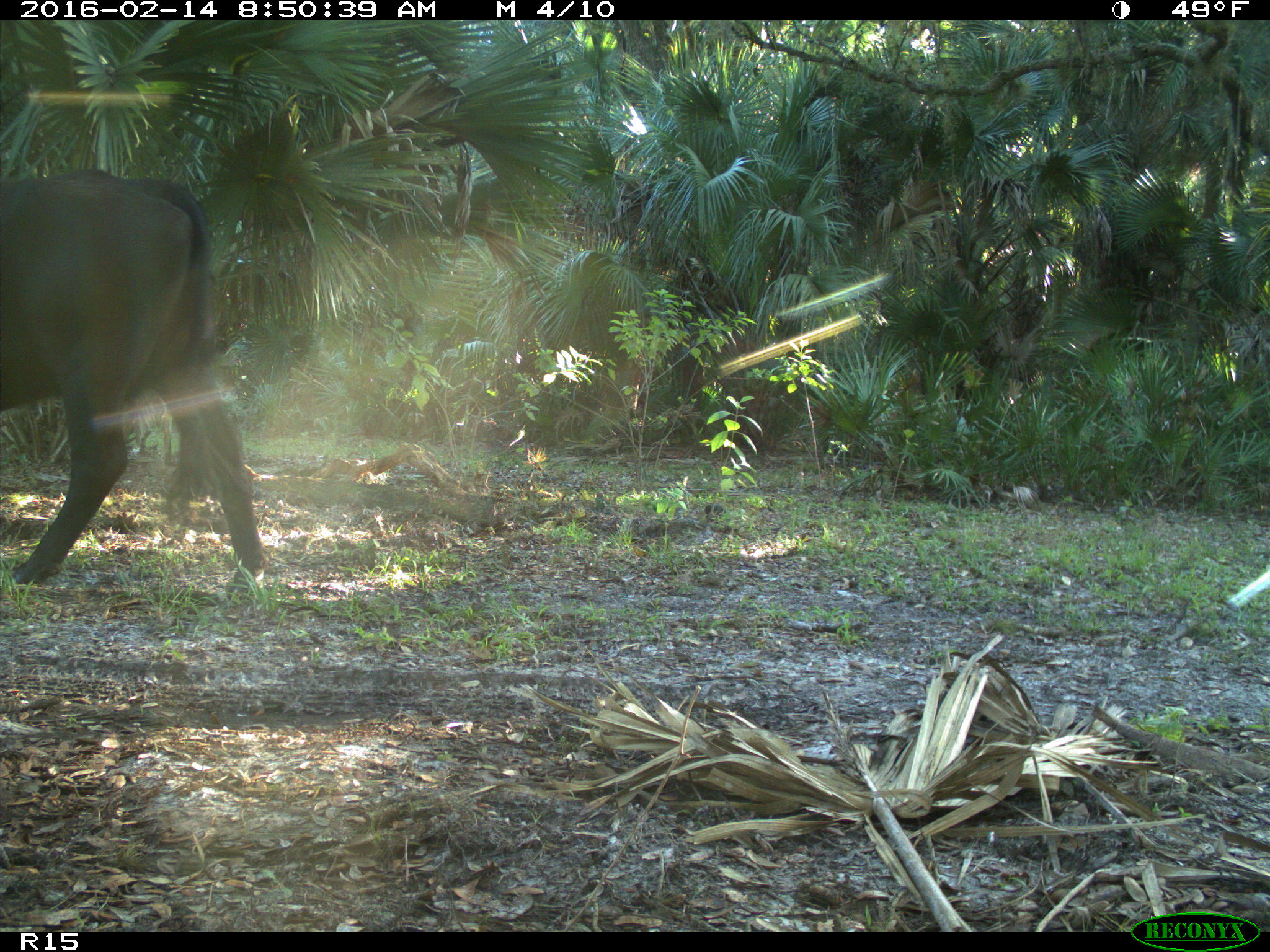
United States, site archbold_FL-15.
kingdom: Animalia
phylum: Chordata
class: Mammalia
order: Artiodactyla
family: Bovidae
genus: Bos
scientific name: Bos taurus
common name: domestic cow